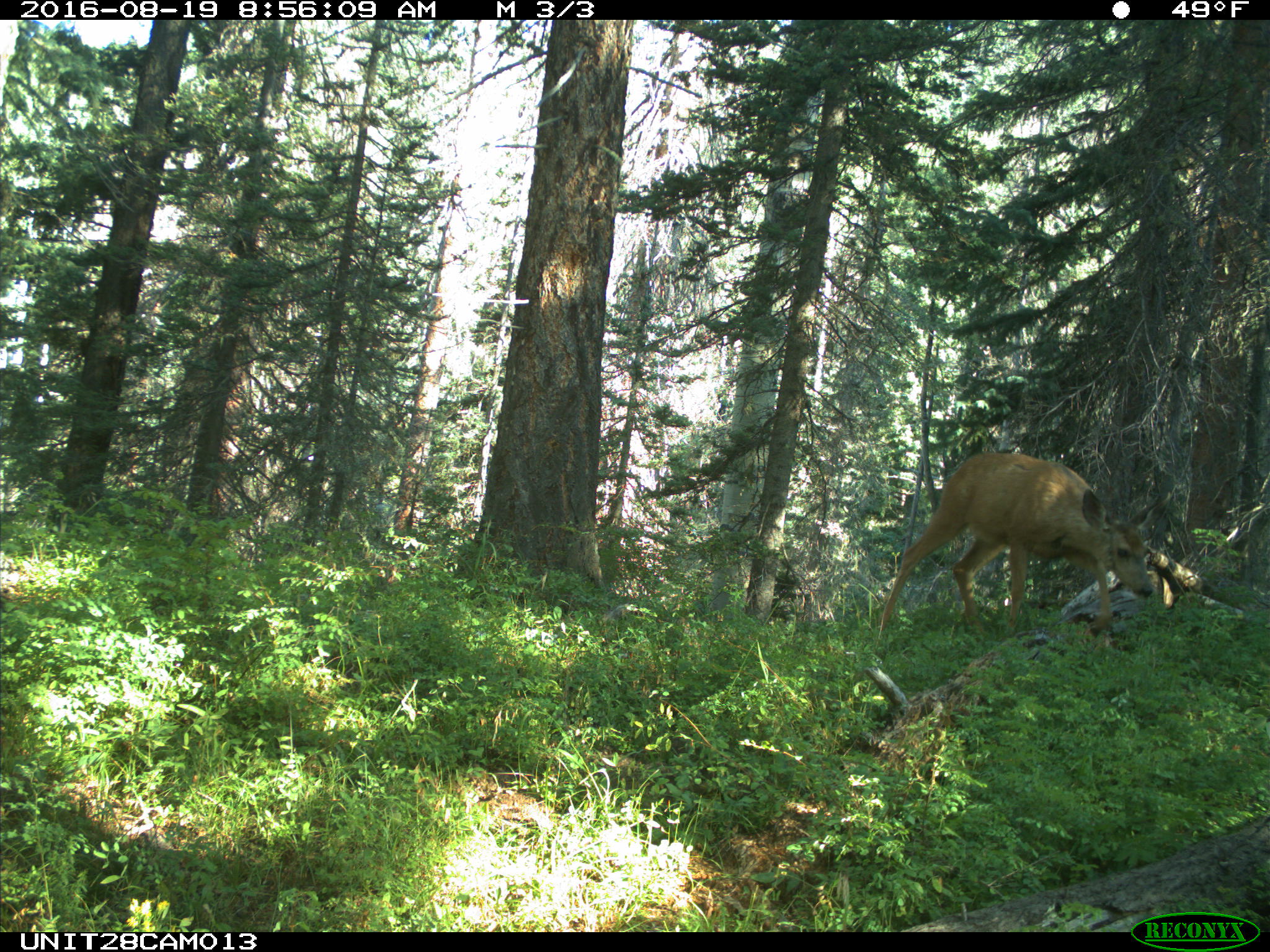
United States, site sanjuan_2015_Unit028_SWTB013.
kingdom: Animalia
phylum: Chordata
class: Mammalia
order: Artiodactyla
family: Cervidae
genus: Odocoileus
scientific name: Odocoileus hemionus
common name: mule deer